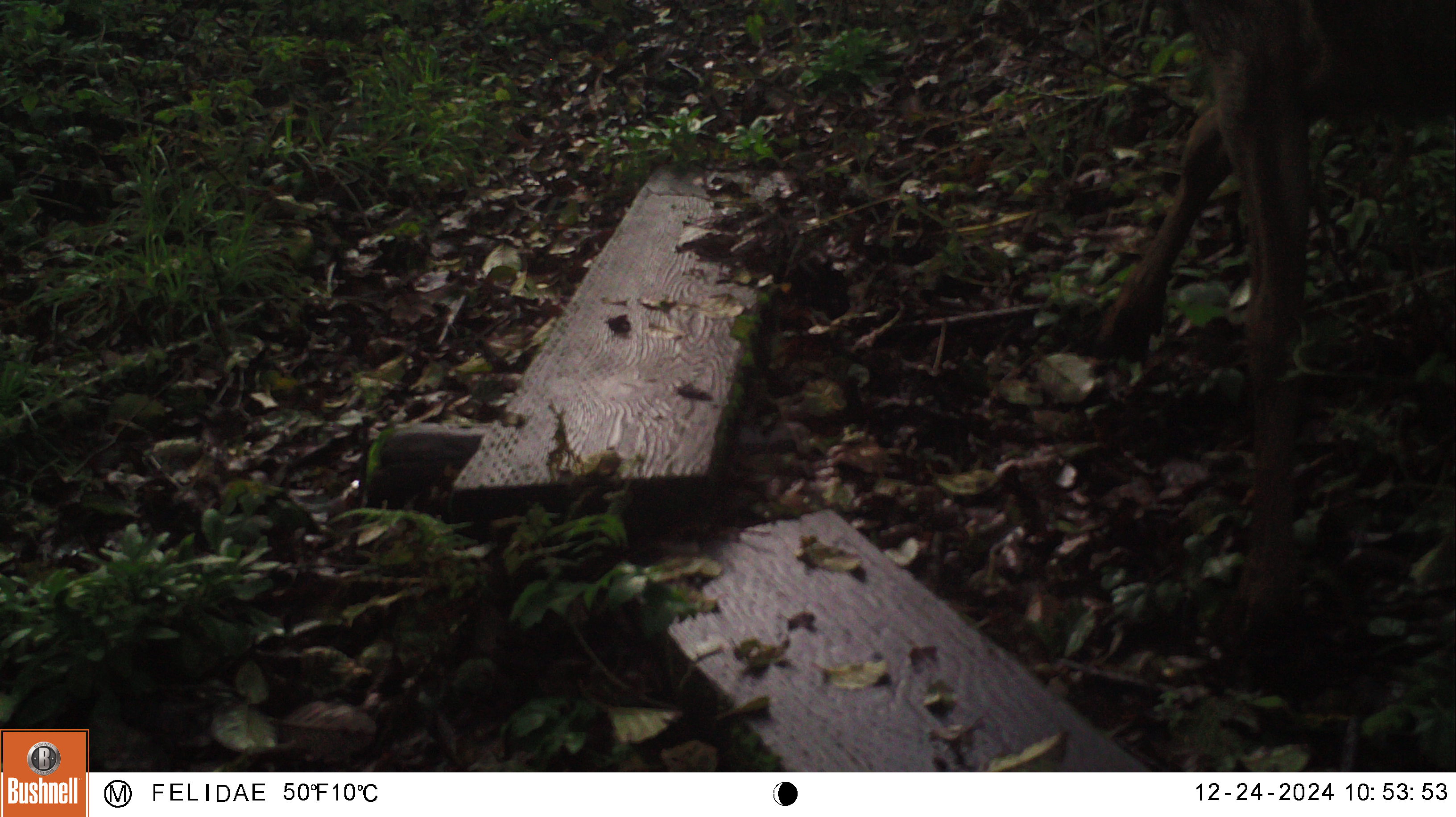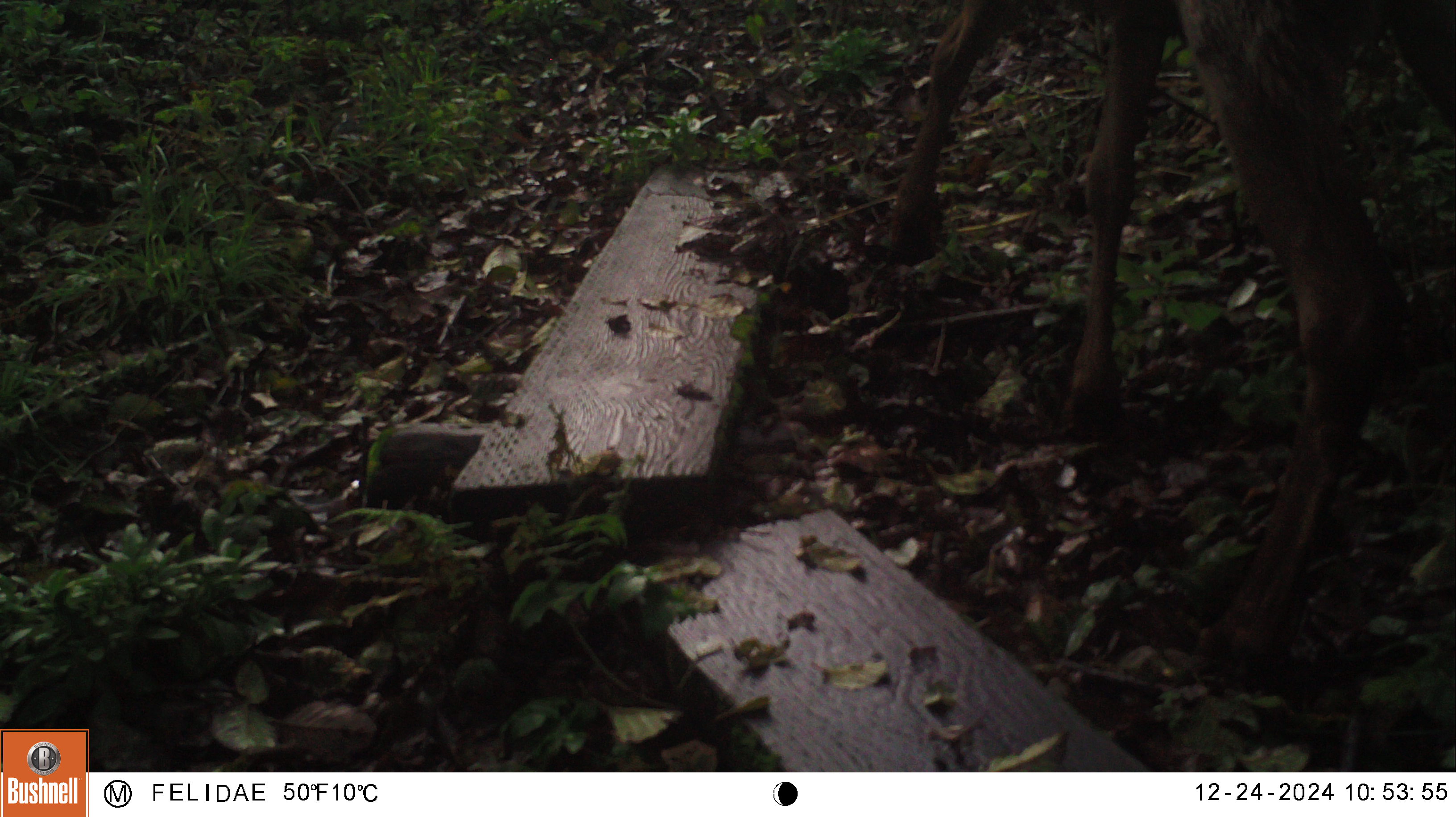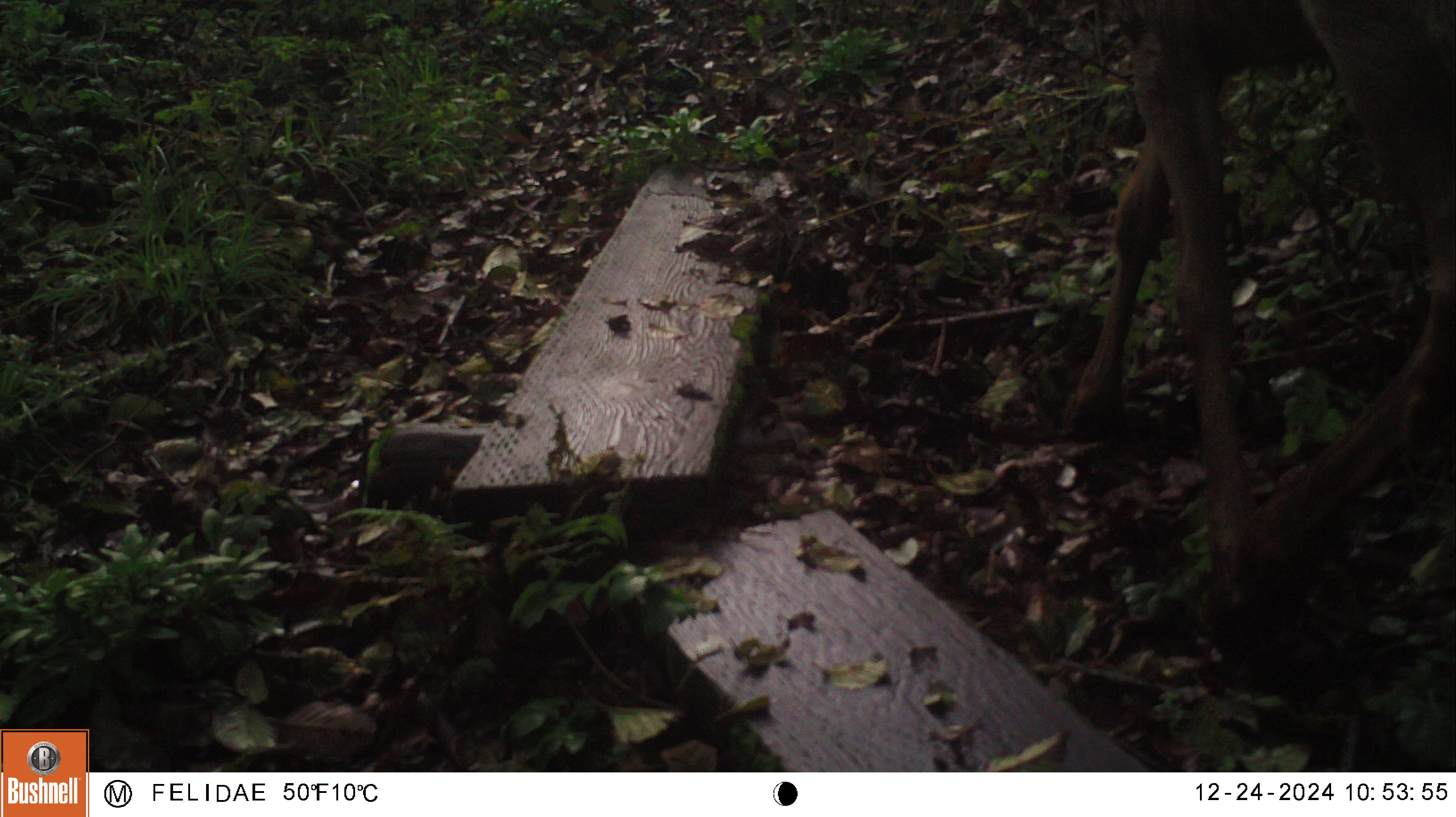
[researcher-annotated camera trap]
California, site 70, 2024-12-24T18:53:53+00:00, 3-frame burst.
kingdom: Animalia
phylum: Chordata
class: Mammalia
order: Artiodactyla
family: Cervidae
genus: Odocoileus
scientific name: Odocoileus hemionus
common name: mule deer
Mule deer (Odocoileus hemionus).